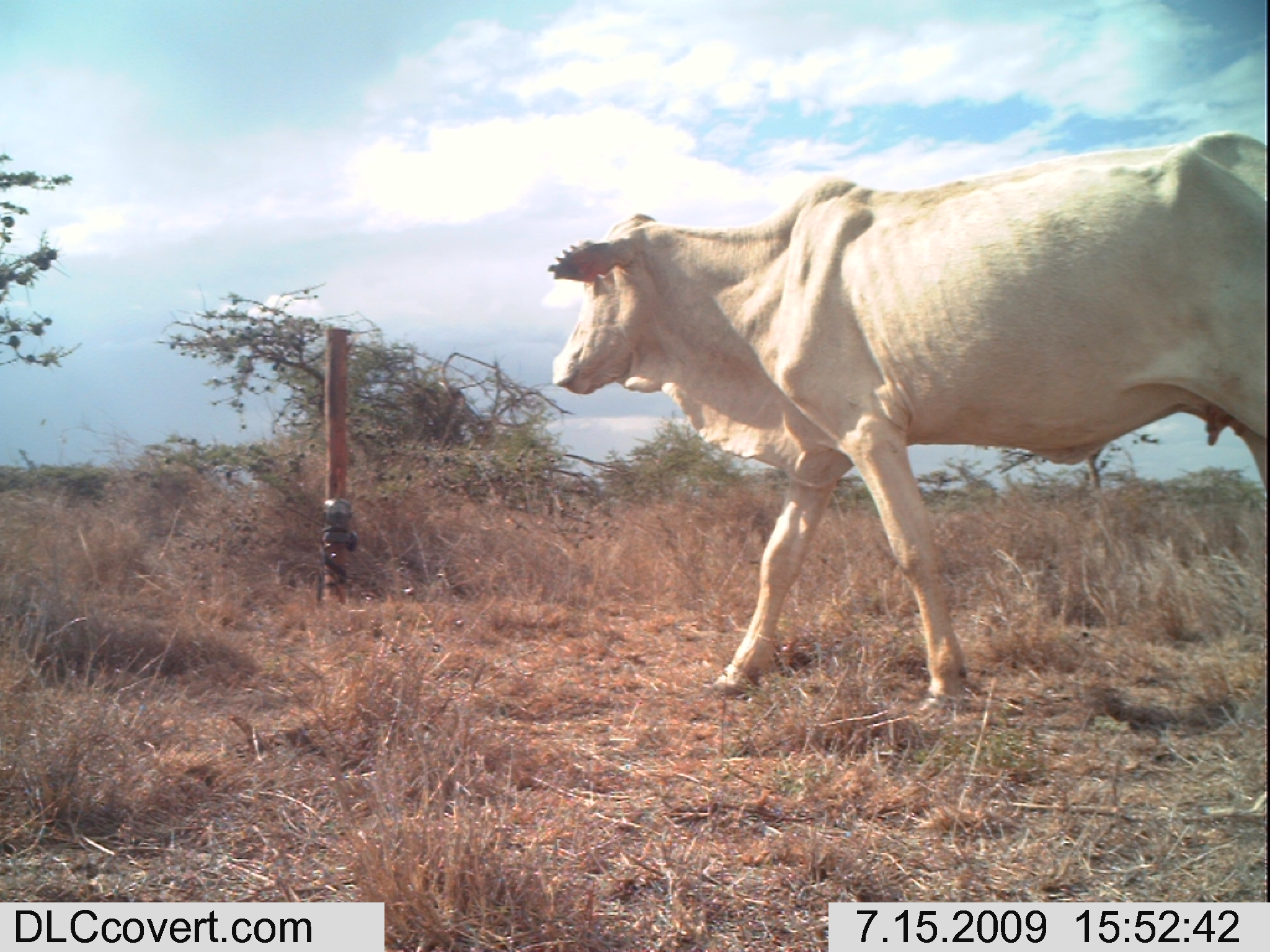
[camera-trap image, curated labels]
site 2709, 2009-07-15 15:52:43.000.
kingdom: Animalia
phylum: Chordata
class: Mammalia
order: Artiodactyla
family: Bovidae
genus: Bos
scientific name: Bos taurus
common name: domestic cattle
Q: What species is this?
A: Bos taurus (domestic cattle).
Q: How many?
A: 1.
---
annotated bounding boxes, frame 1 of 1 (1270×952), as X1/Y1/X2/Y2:
bos taurus: 545/128/1268/712